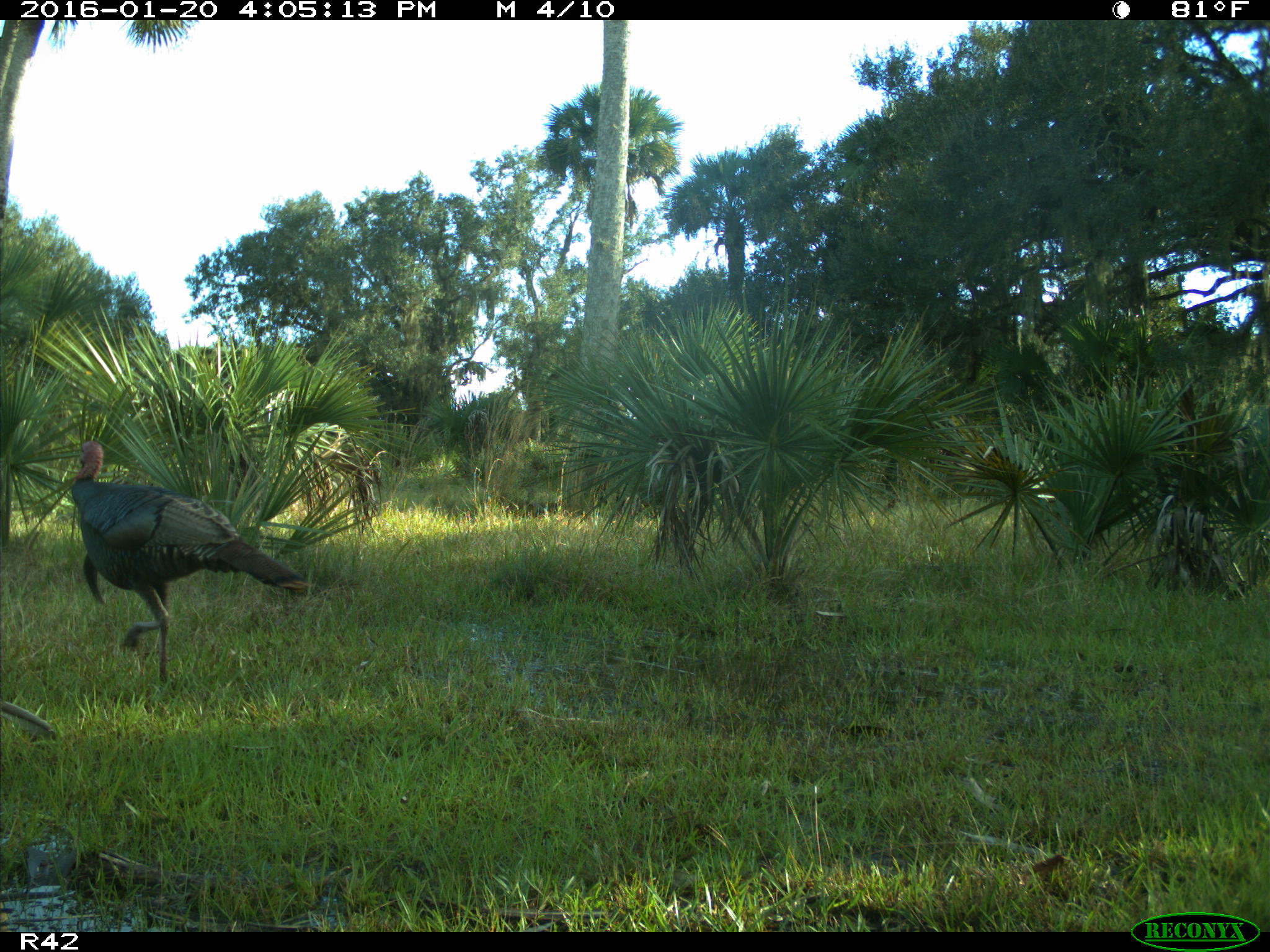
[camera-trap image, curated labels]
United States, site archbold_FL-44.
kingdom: Animalia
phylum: Chordata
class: Aves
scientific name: Aves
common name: birds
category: unidentified bird